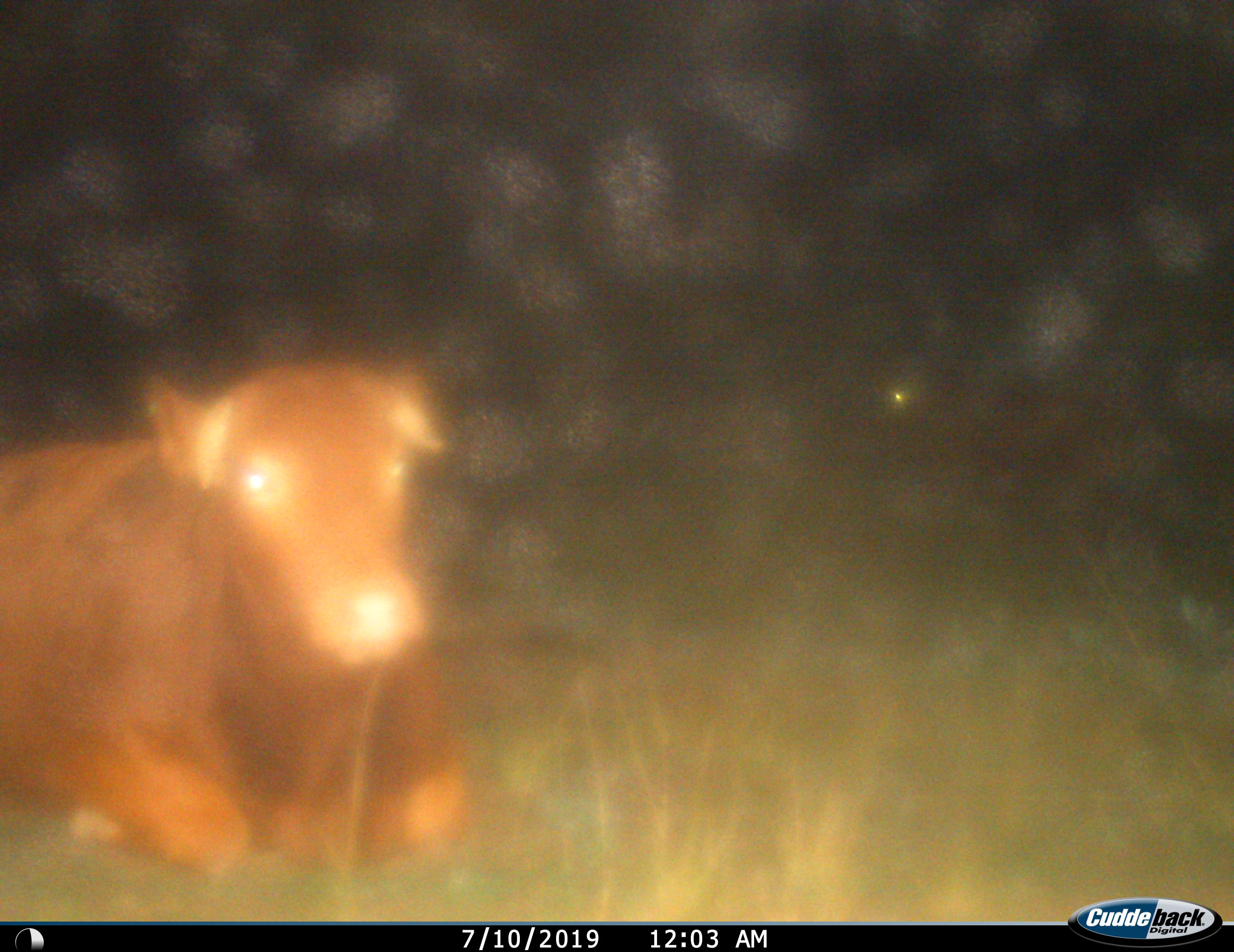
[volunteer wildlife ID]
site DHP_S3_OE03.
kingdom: Animalia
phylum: Chordata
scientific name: Vertebrata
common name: domestic animal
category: domesticanimal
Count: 1.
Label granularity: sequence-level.